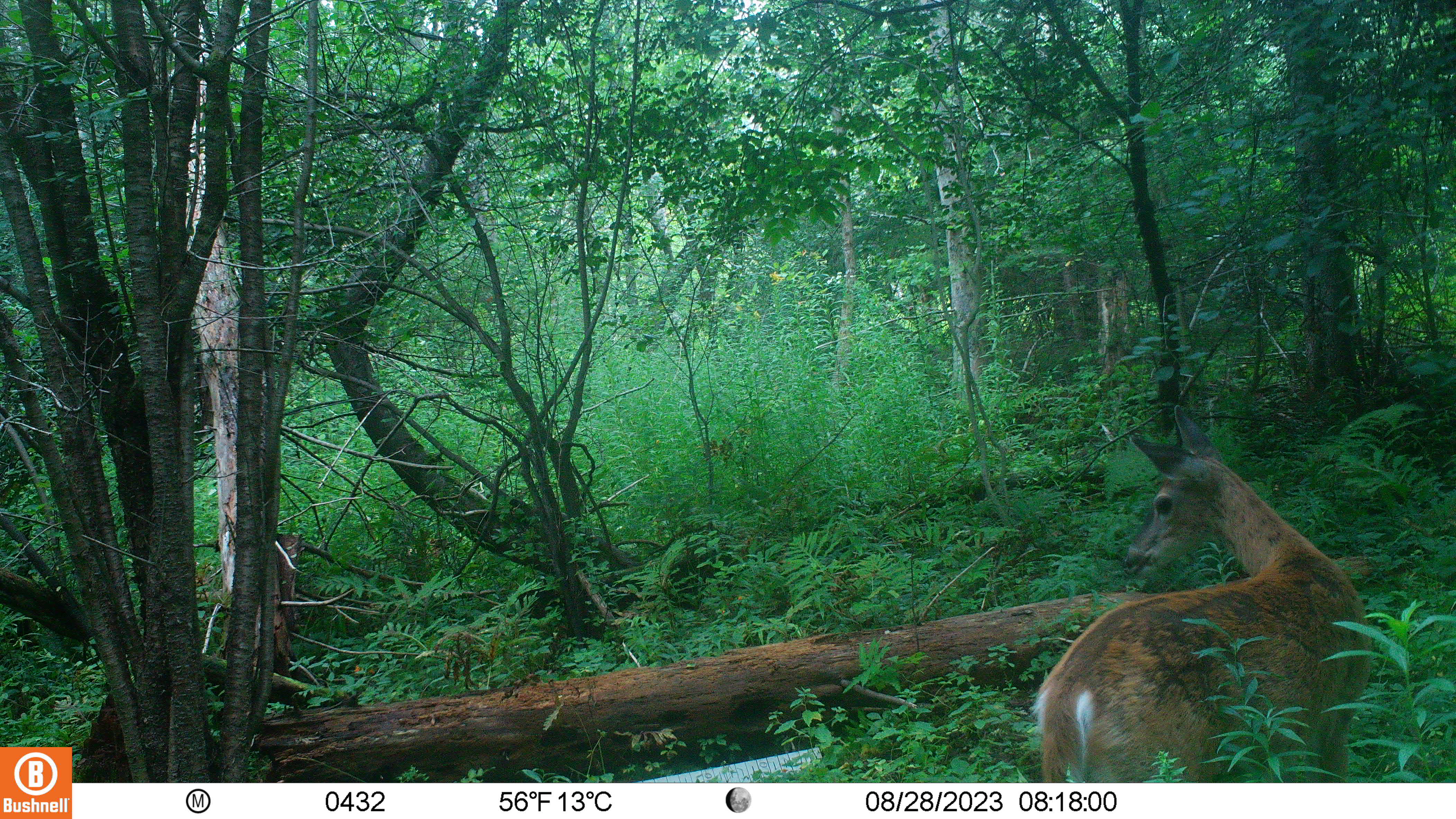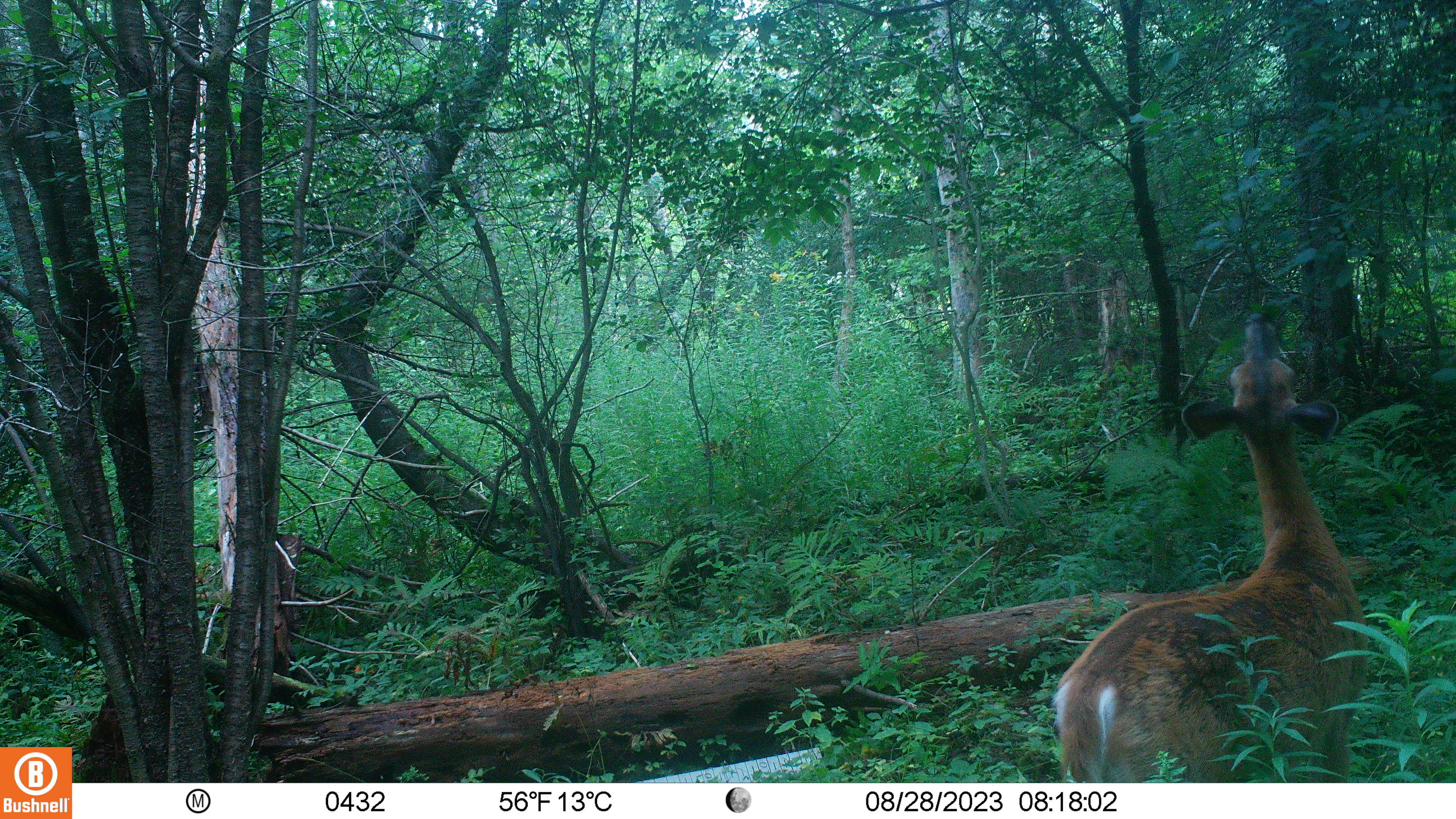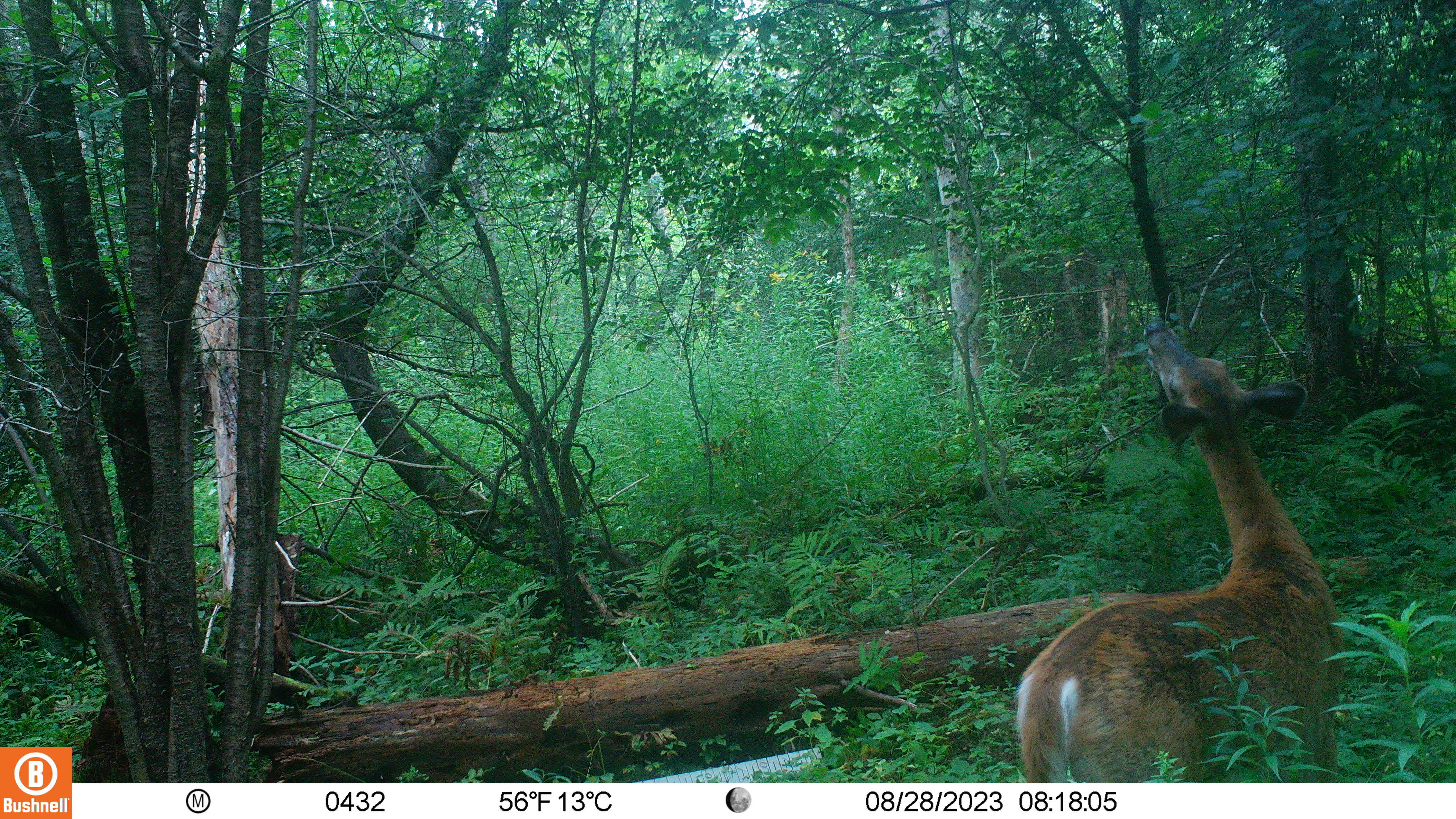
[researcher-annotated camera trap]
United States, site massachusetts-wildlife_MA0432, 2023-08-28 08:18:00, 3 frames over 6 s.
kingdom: Animalia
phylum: Chordata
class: Mammalia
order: Artiodactyla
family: Cervidae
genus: Odocoileus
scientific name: Odocoileus virginianus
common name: white-tailed deer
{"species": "white-tailed deer (Odocoileus virginianus)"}